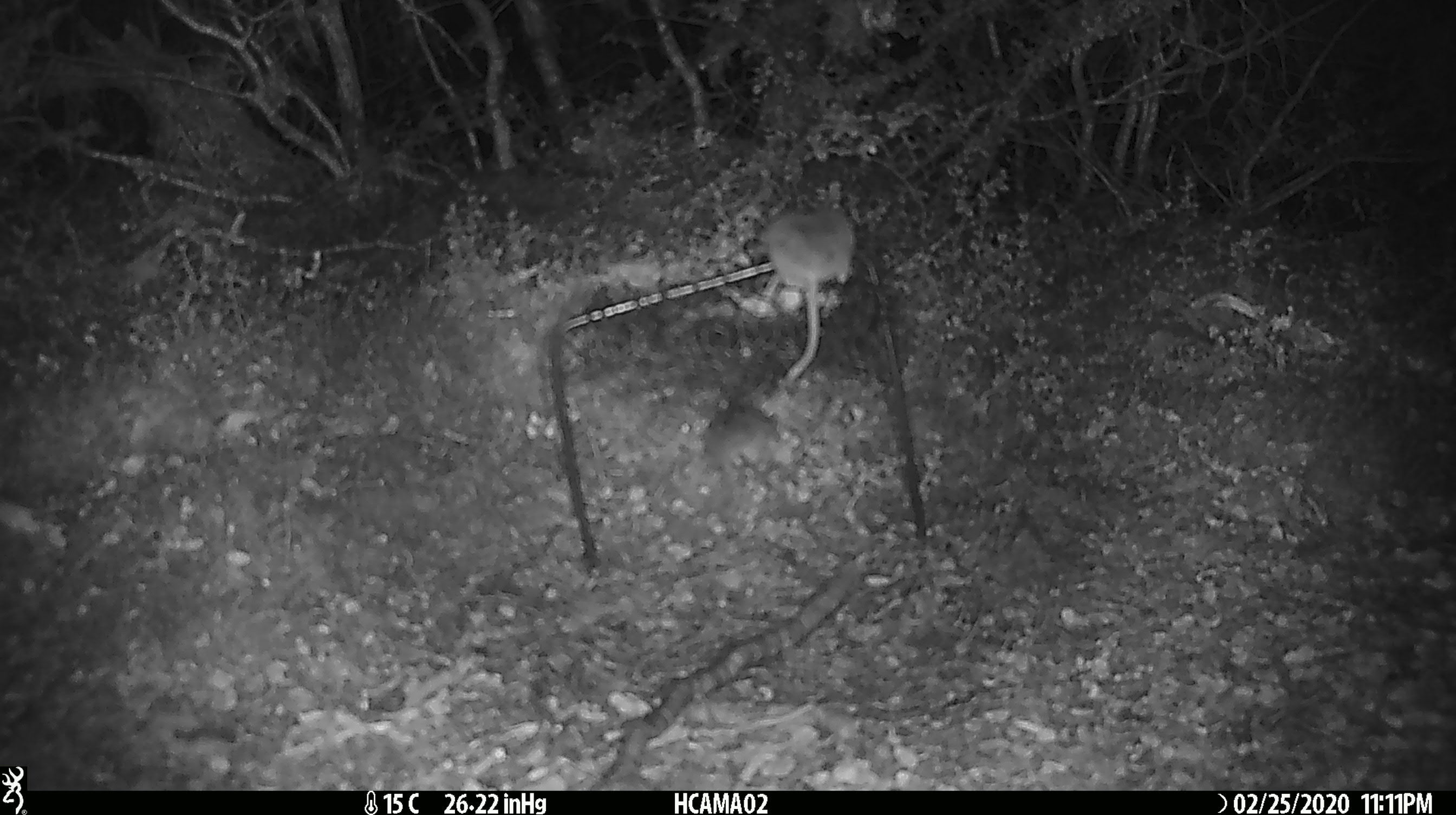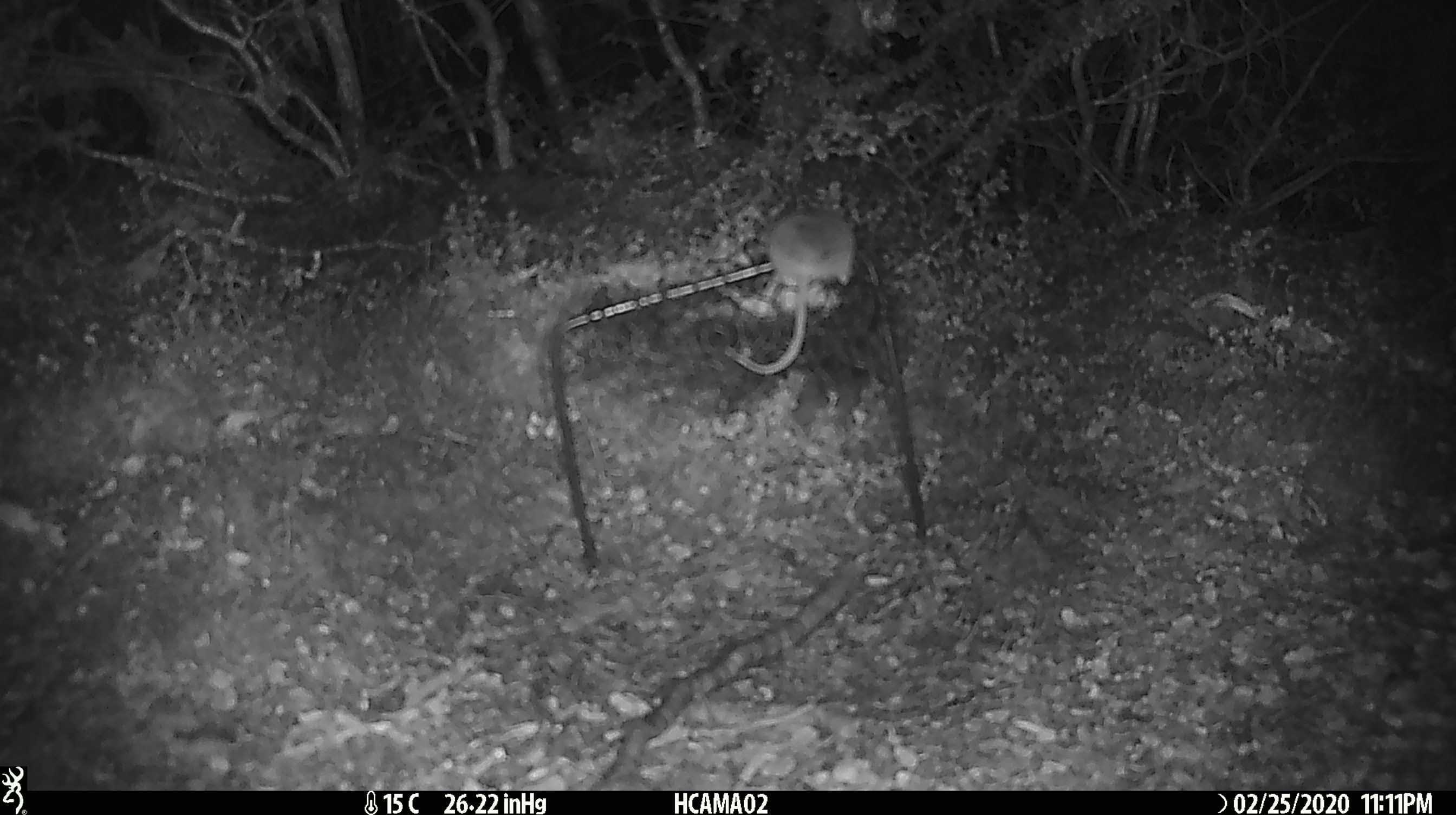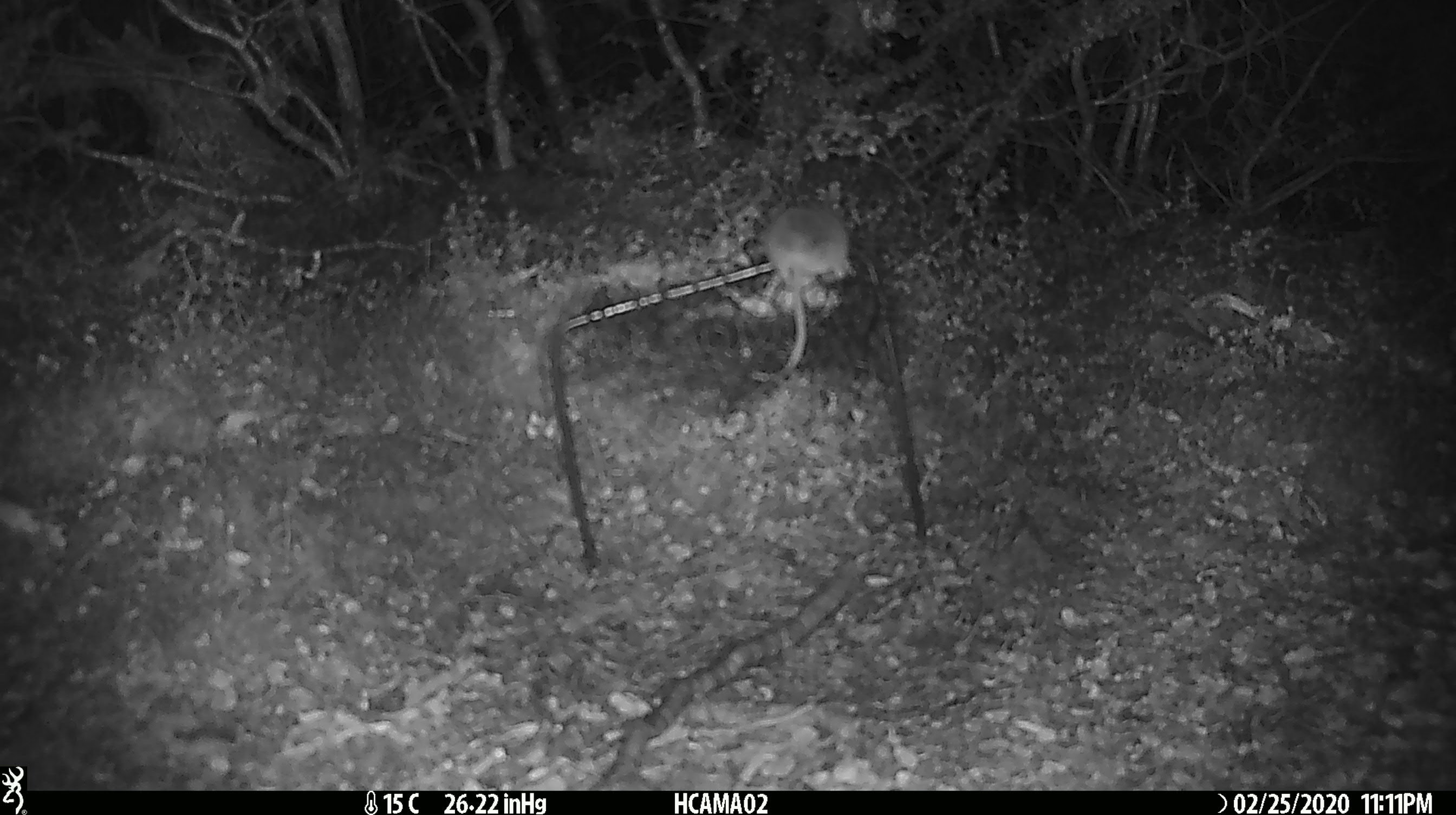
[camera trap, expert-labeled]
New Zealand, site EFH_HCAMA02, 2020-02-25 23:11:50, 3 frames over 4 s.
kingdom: Animalia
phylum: Chordata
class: Mammalia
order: Rodentia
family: Muridae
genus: Mus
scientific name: Mus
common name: mouse